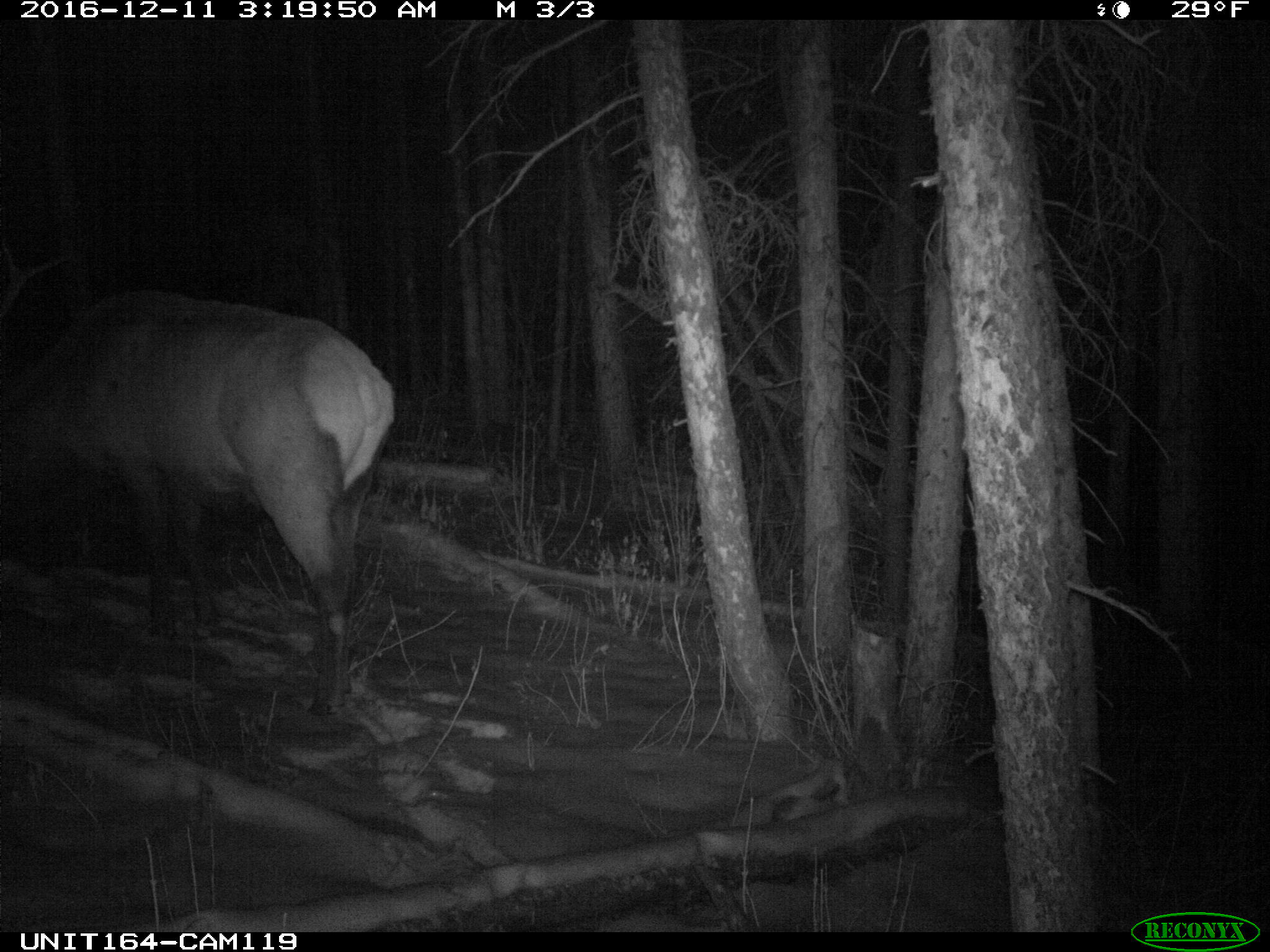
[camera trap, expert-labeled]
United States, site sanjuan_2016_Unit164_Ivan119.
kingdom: Animalia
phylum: Chordata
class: Mammalia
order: Artiodactyla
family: Cervidae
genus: Cervus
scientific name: Cervus elaphus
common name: red deer